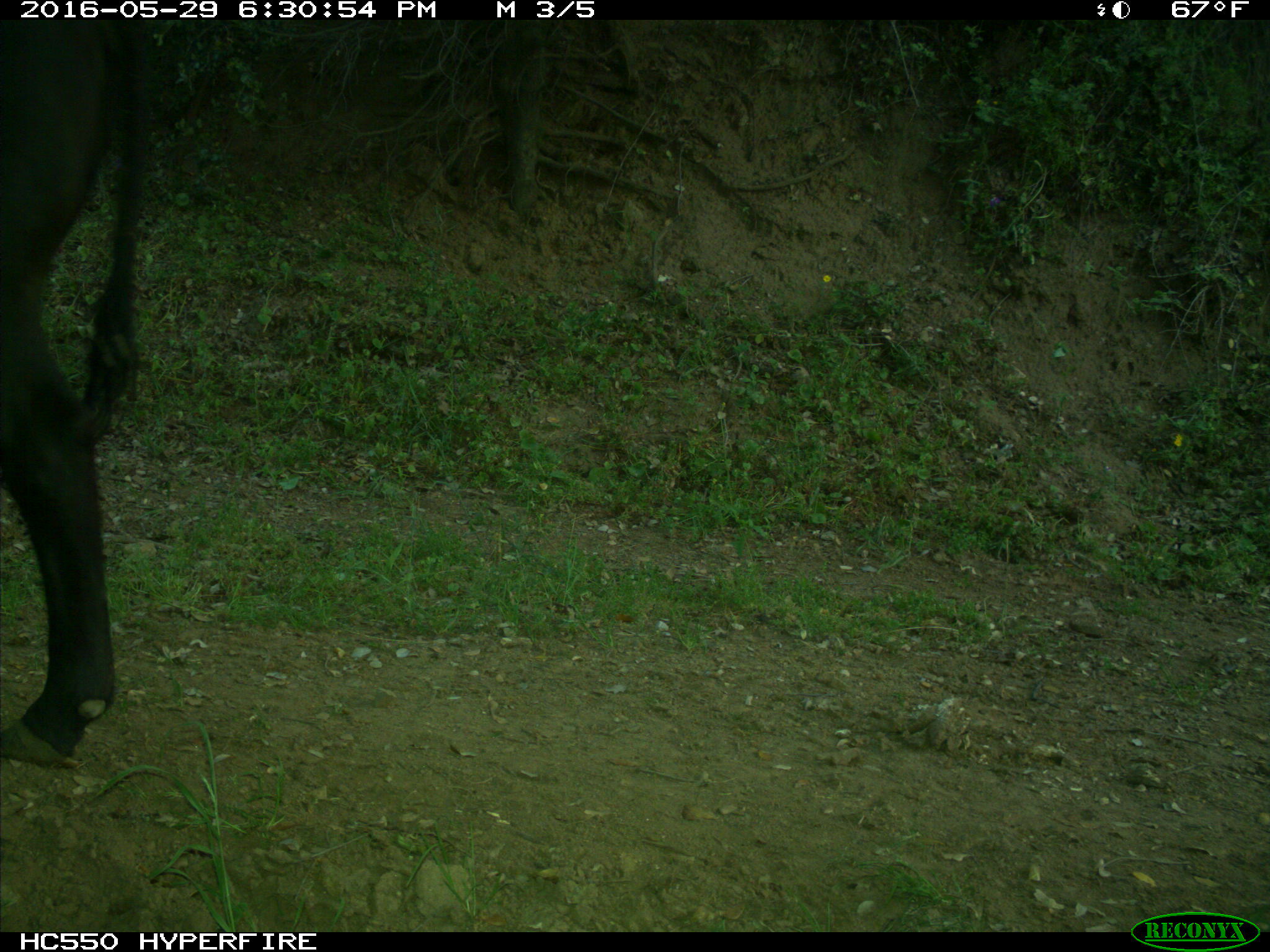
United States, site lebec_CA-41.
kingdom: Animalia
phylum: Chordata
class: Mammalia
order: Artiodactyla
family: Bovidae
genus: Bos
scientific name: Bos taurus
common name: domestic cow